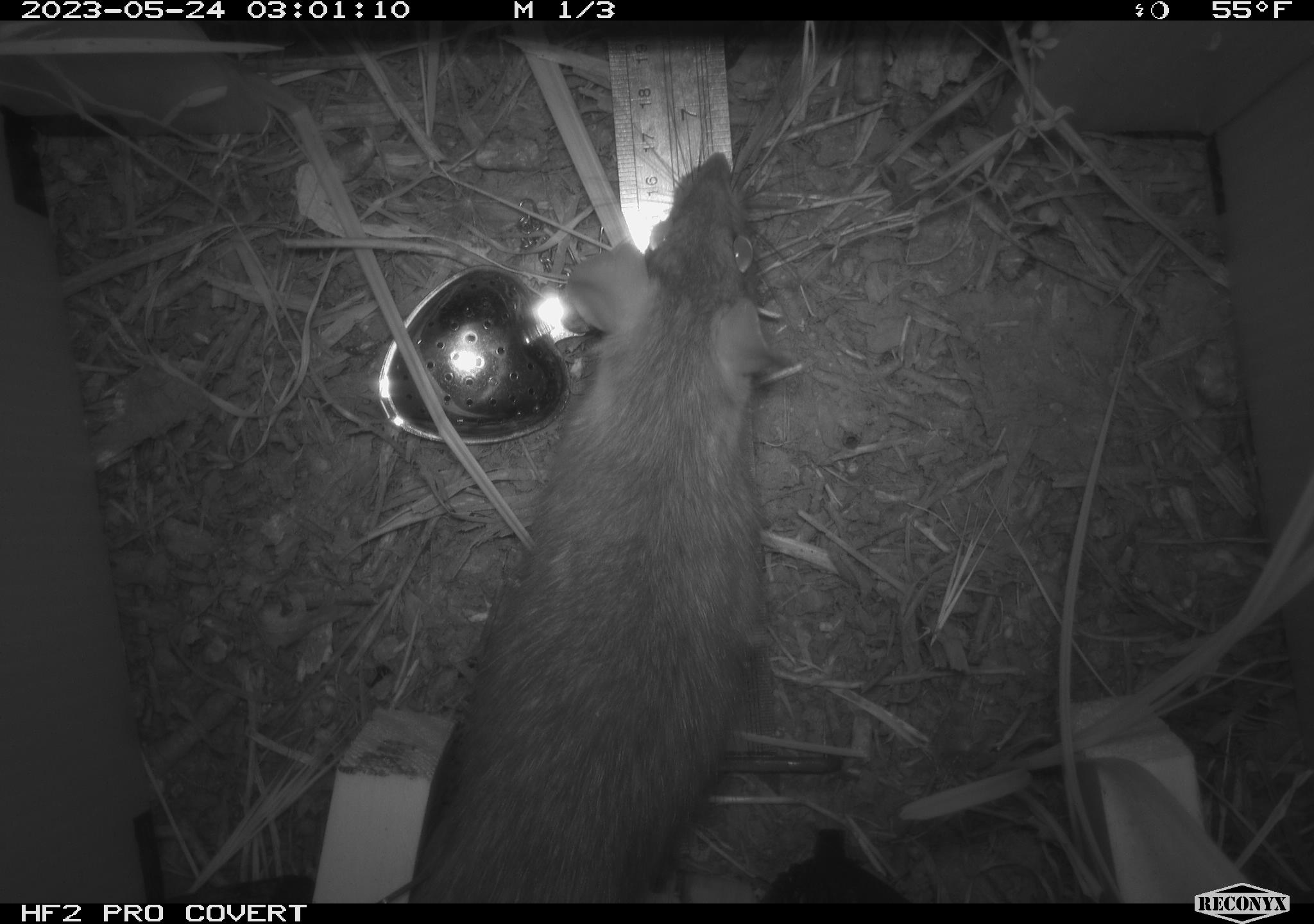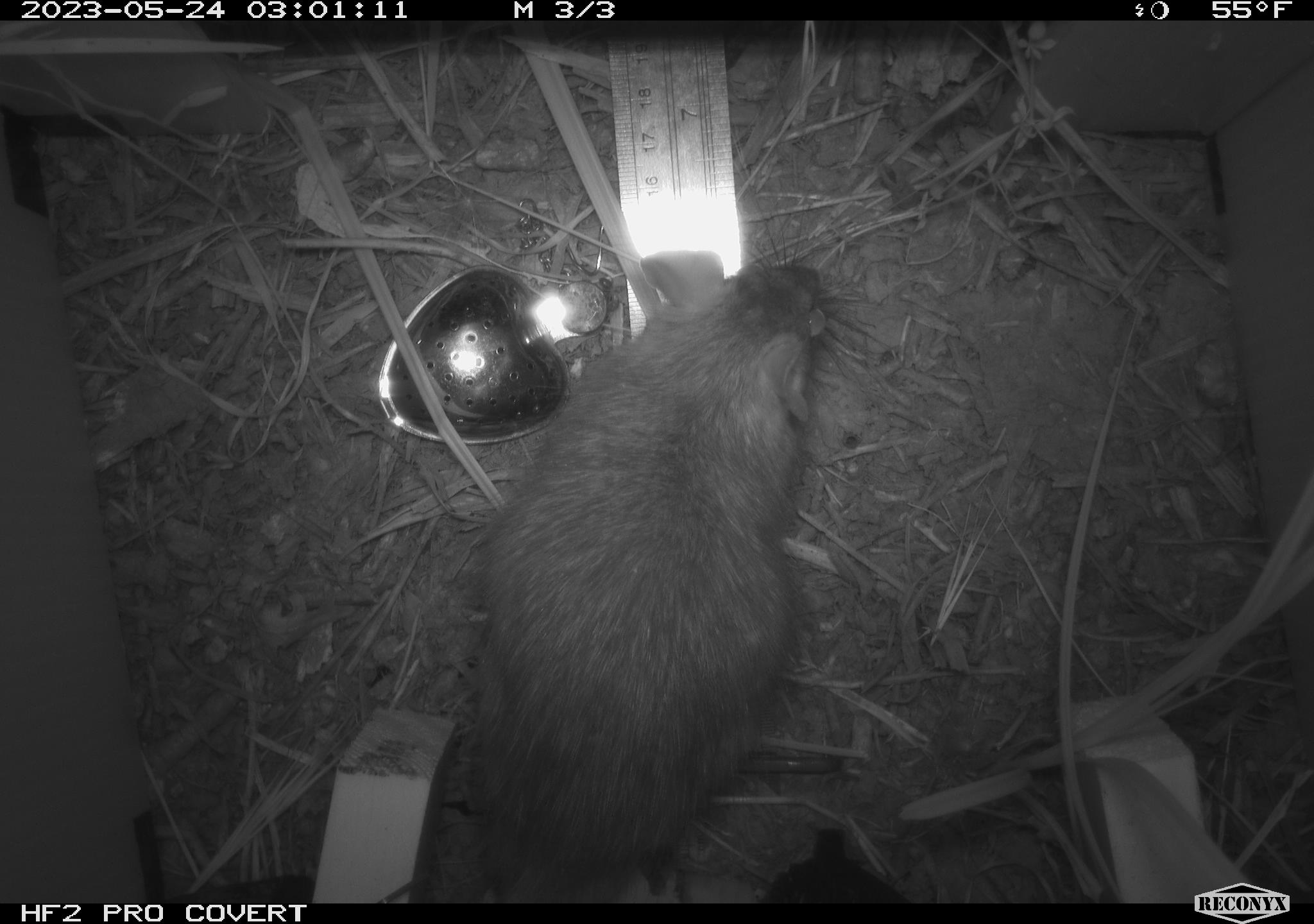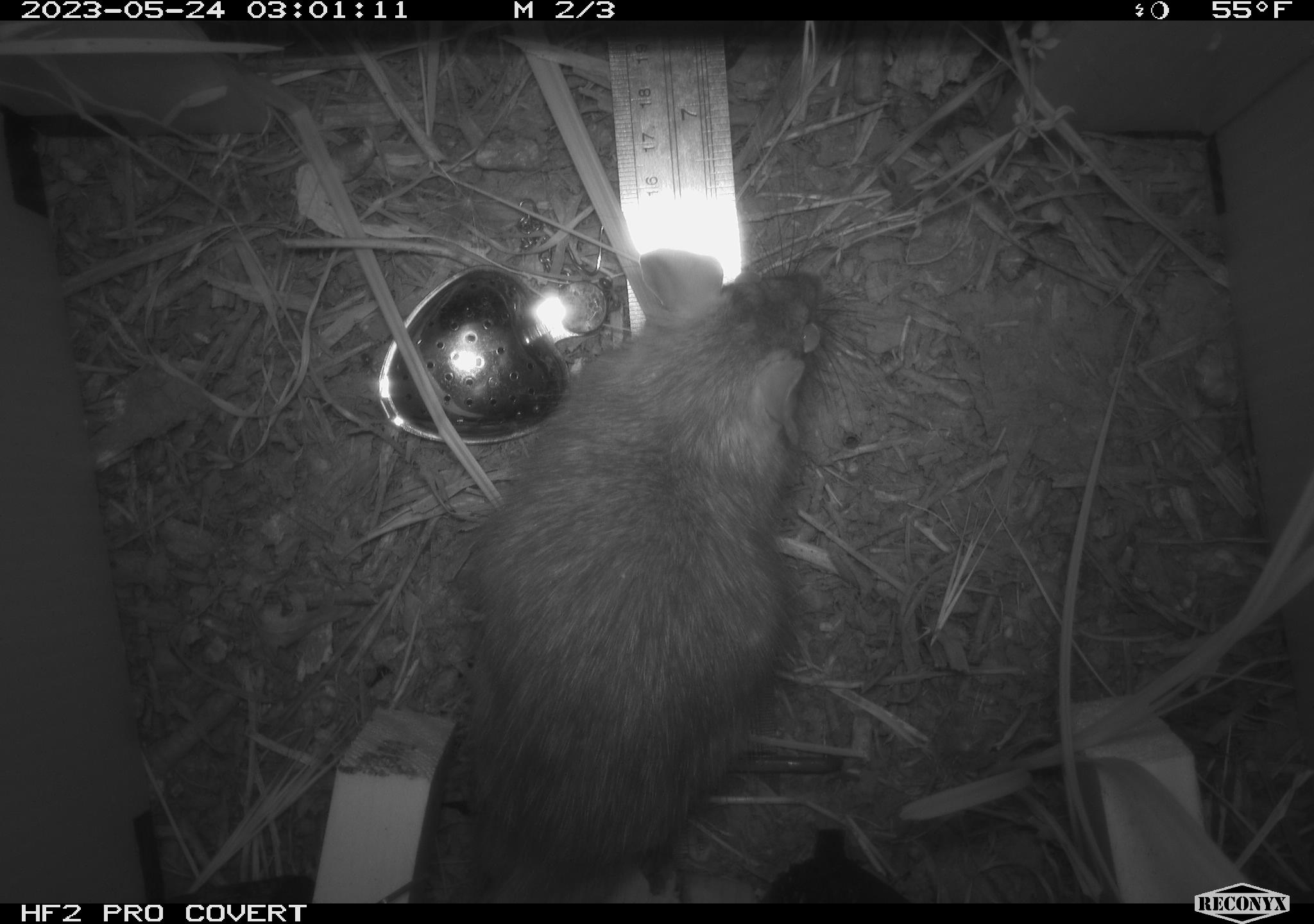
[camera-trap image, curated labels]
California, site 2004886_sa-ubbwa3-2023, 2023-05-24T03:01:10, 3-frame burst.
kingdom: Animalia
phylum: Chordata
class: Mammalia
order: Rodentia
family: Muridae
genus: Rattus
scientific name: Rattus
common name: rat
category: rattus species